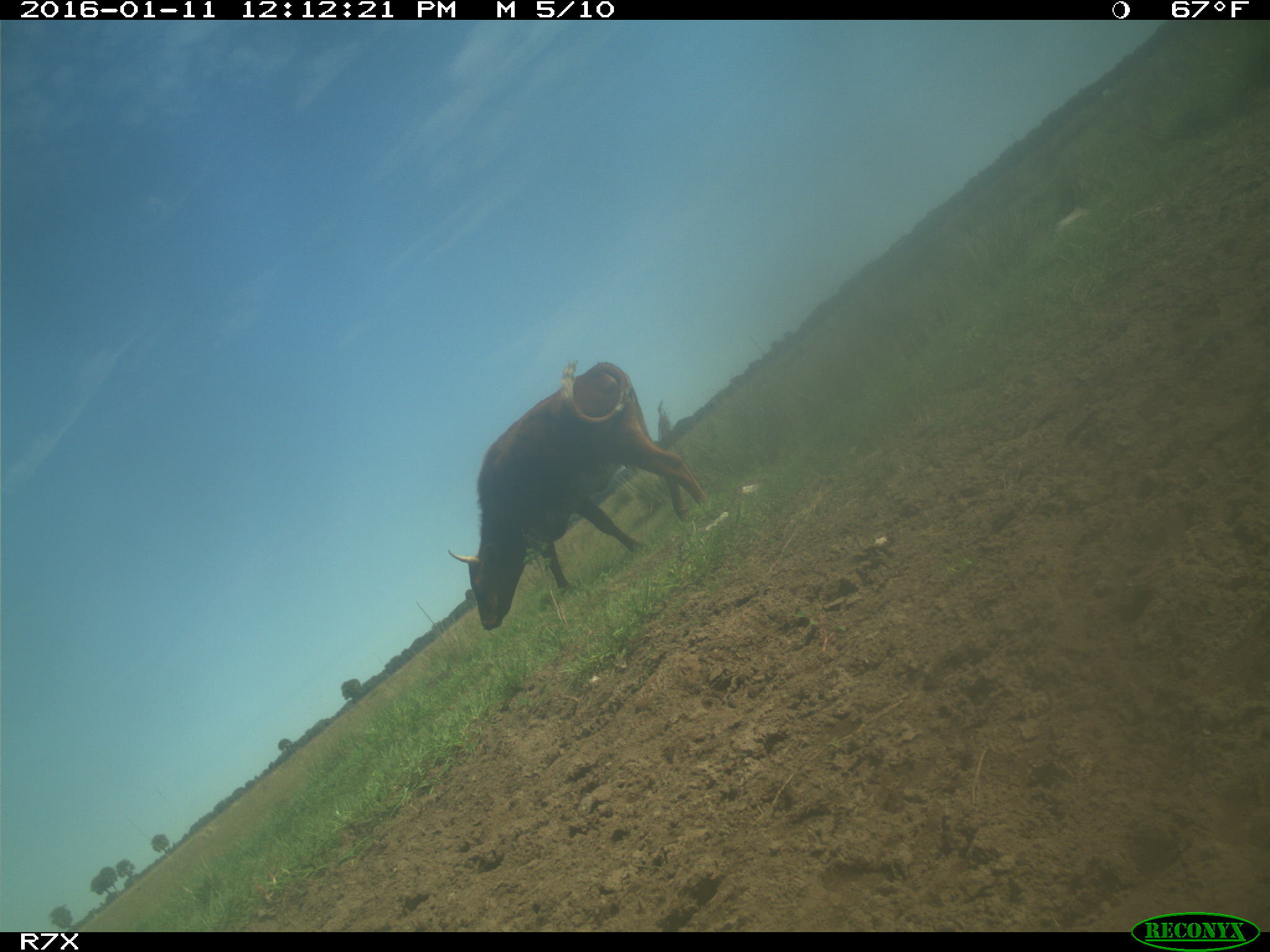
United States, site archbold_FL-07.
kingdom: Animalia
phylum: Chordata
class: Mammalia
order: Artiodactyla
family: Bovidae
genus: Bos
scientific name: Bos taurus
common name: domestic cow